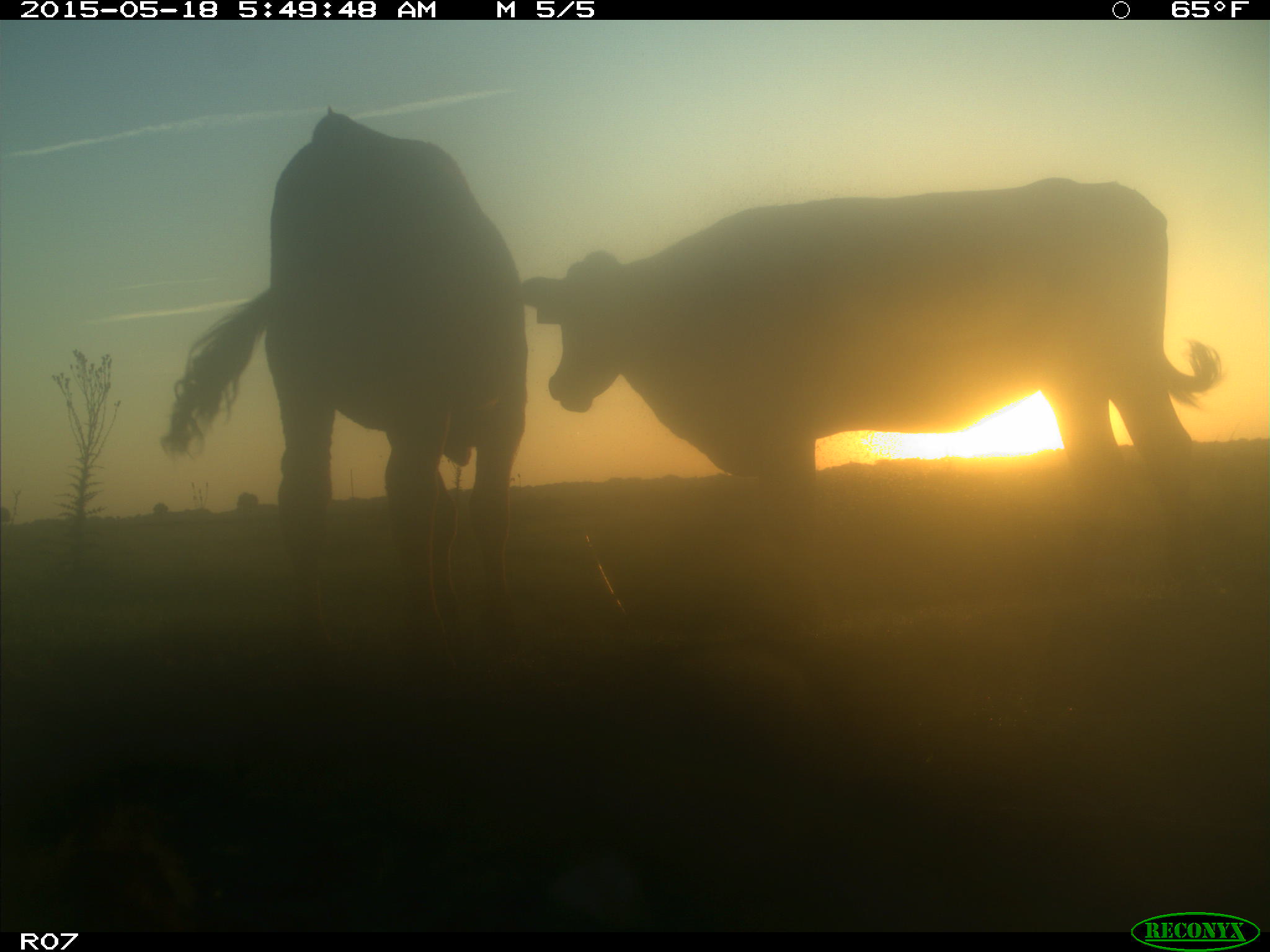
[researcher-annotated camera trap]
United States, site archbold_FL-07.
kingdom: Animalia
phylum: Chordata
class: Mammalia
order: Artiodactyla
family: Bovidae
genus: Bos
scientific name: Bos taurus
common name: domestic cow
Bos taurus (domestic cow).